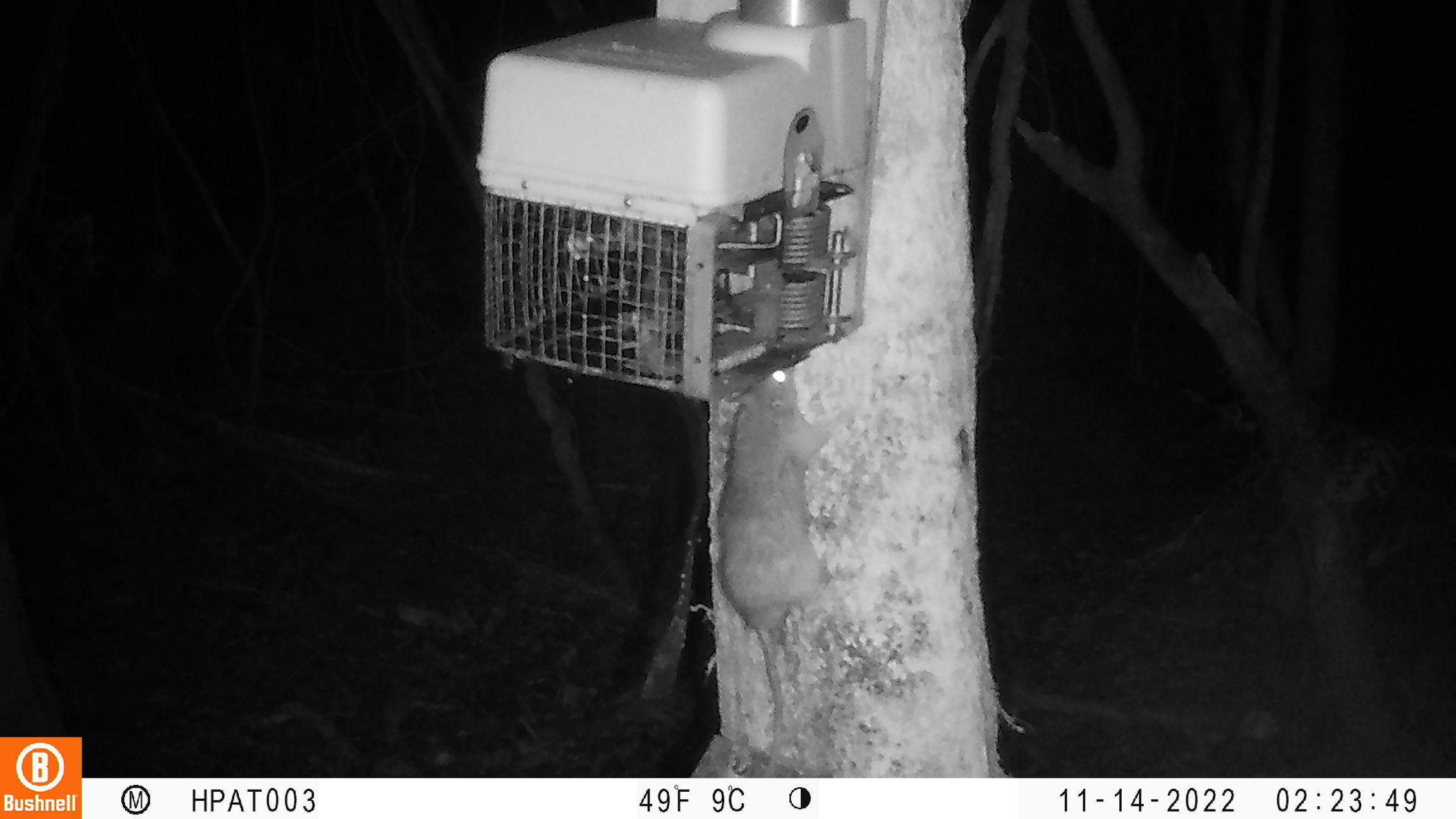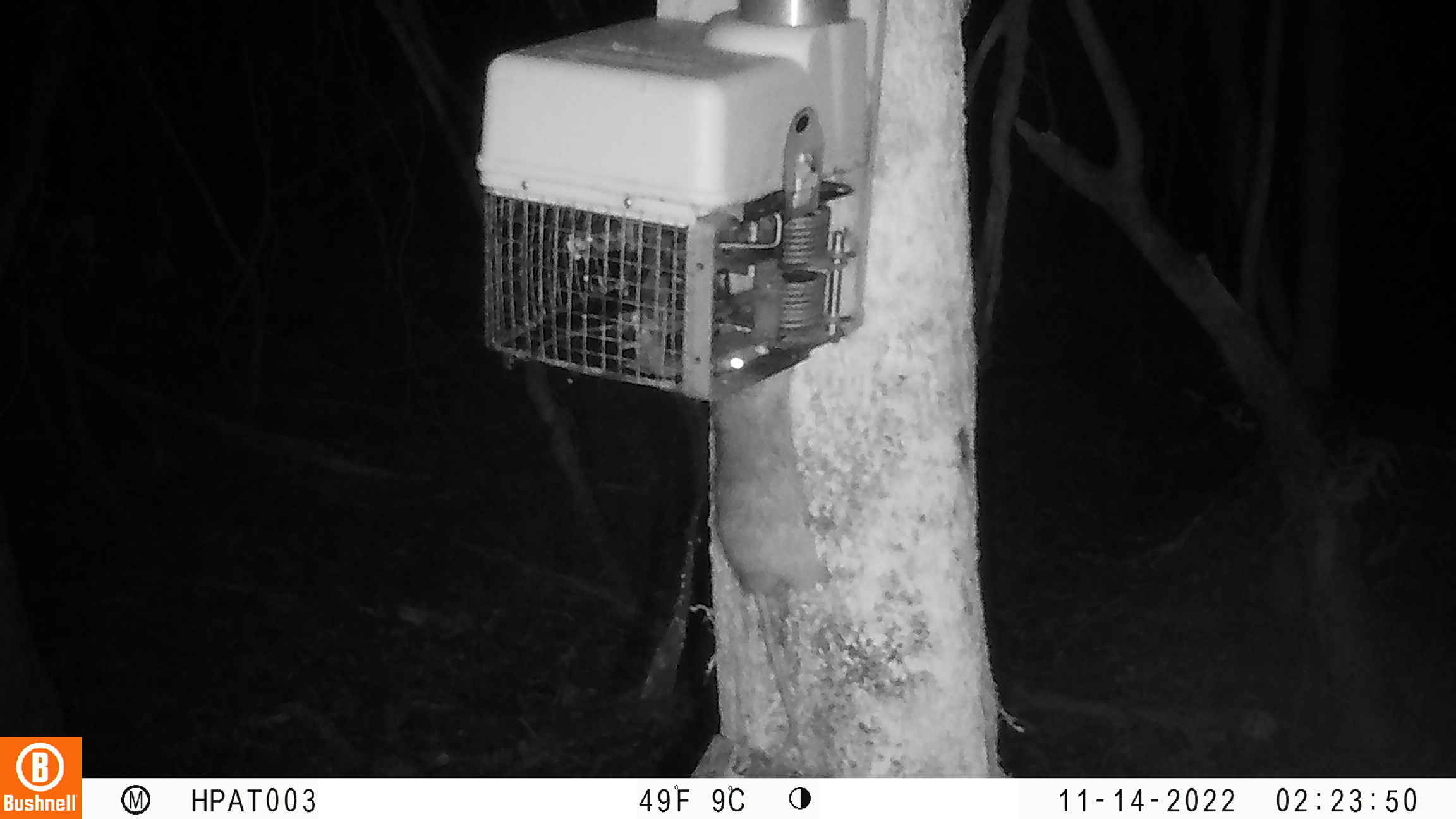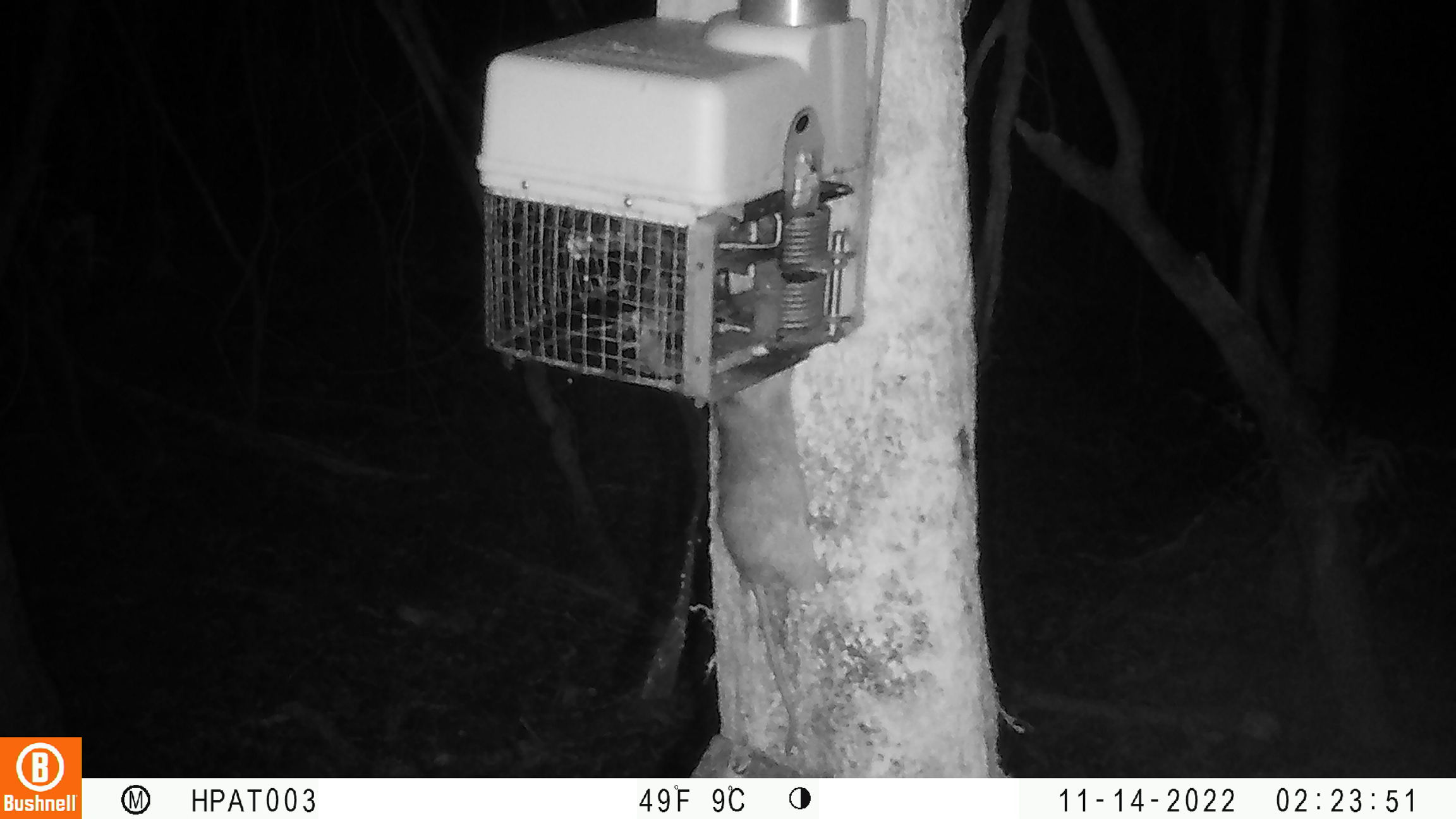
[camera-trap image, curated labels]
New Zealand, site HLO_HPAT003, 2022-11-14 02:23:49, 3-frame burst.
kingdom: Animalia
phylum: Chordata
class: Mammalia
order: Rodentia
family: Muridae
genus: Rattus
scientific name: Rattus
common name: rat